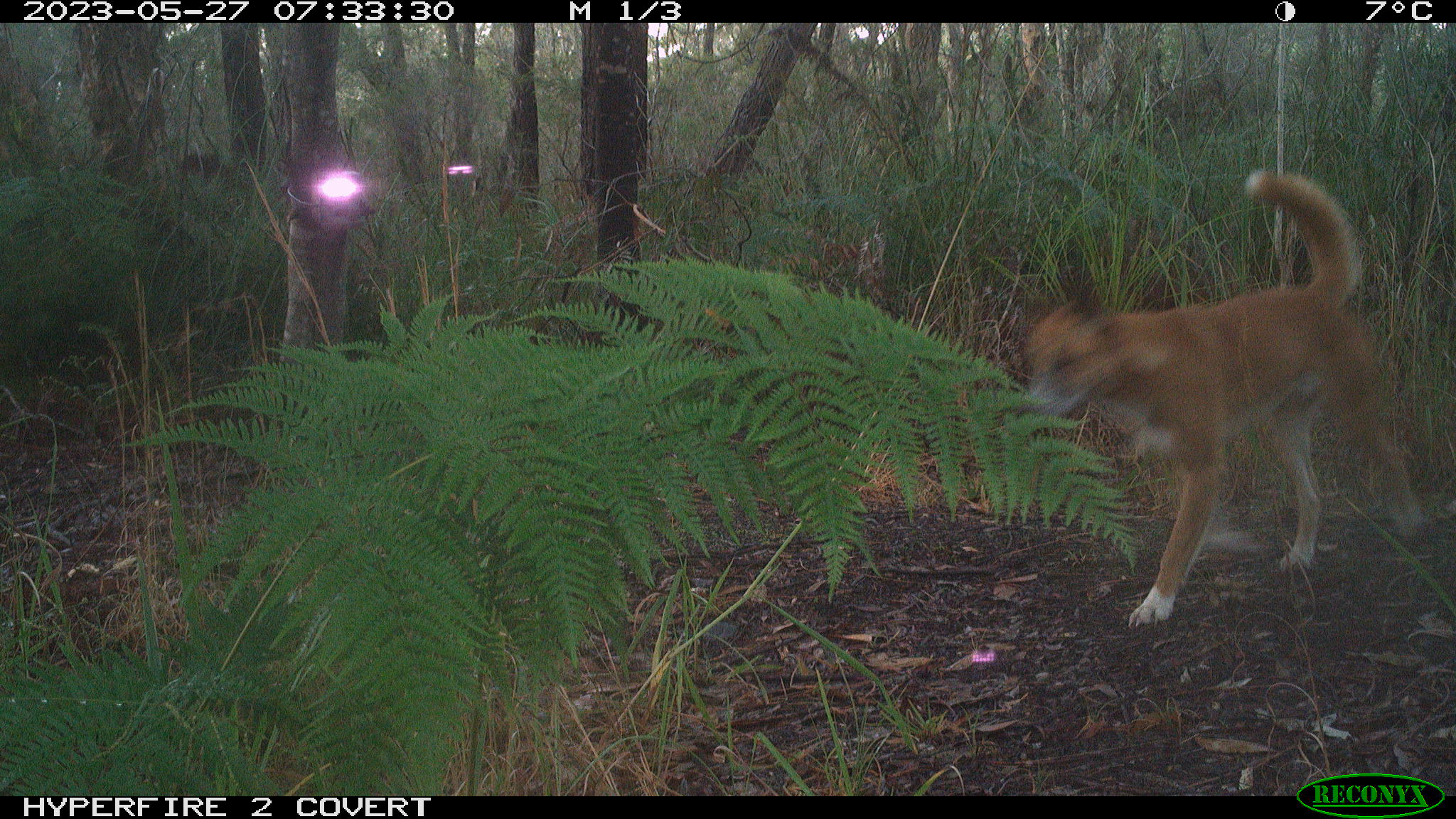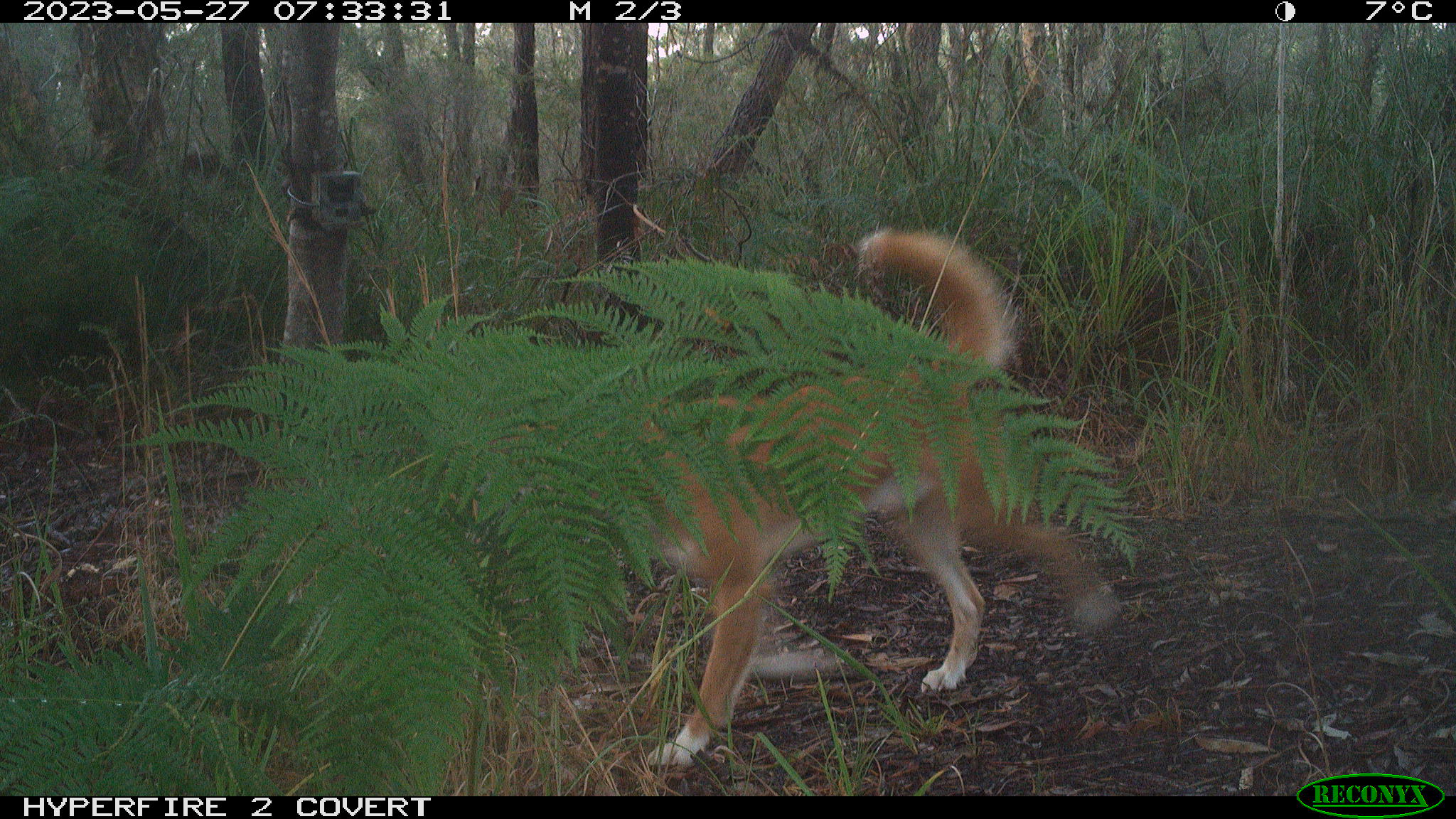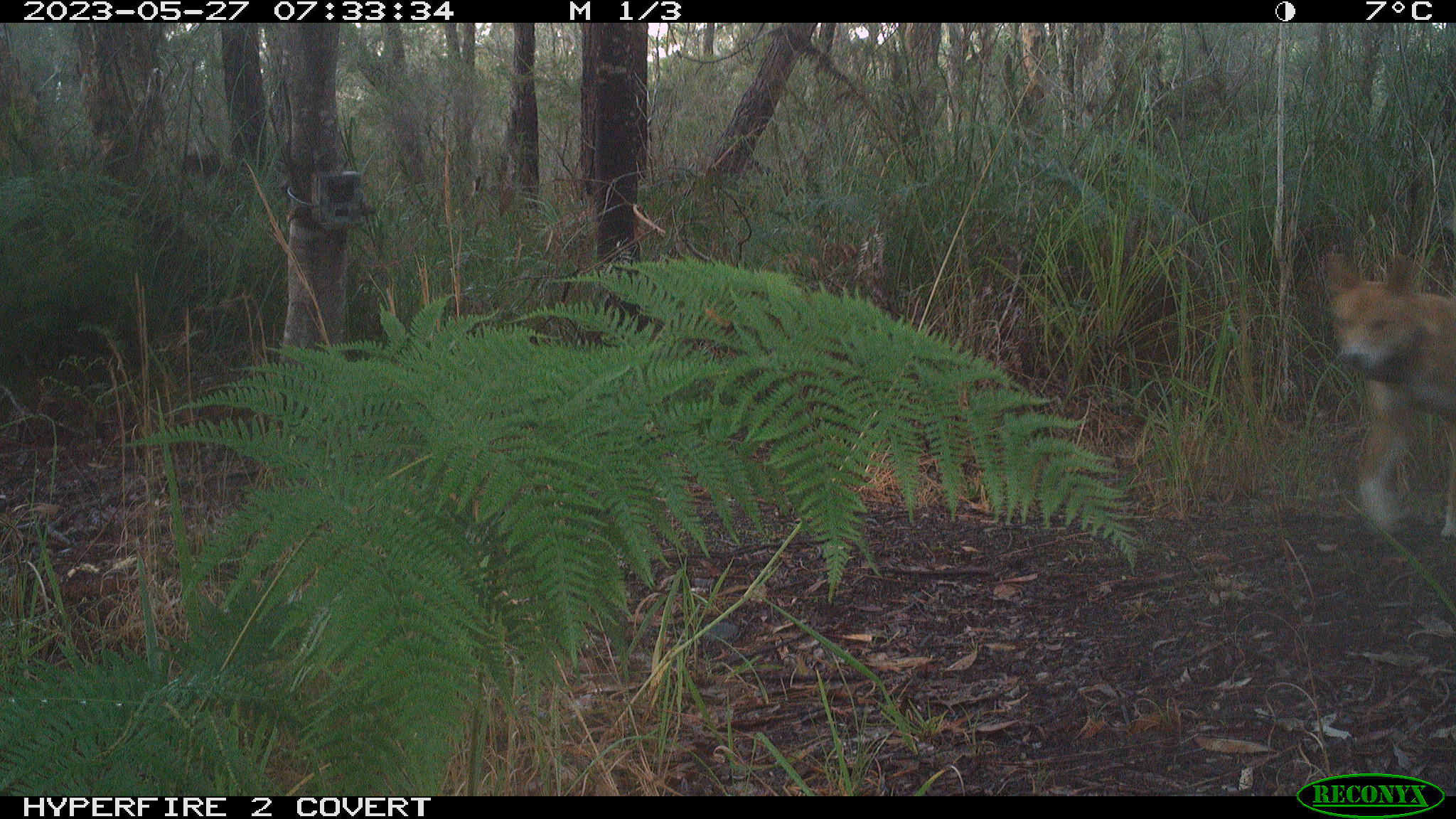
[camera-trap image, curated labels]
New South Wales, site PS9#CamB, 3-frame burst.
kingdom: Animalia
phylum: Chordata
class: Mammalia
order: Carnivora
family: Canidae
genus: Canis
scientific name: Canis familiaris dingo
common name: dingo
Dingo (Canis familiaris dingo).